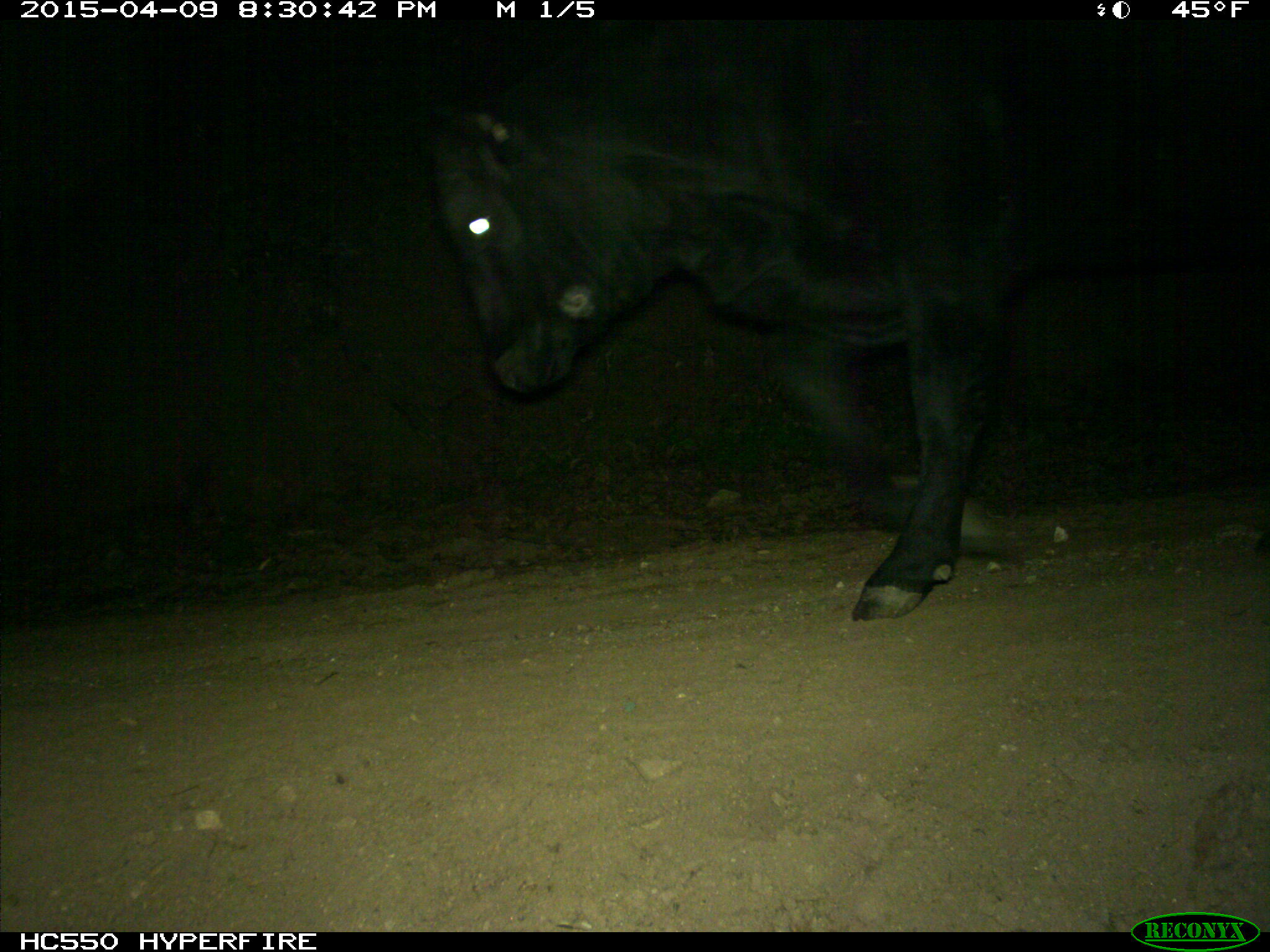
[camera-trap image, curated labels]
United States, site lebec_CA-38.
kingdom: Animalia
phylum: Chordata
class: Mammalia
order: Artiodactyla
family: Bovidae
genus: Bos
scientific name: Bos taurus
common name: domestic cow